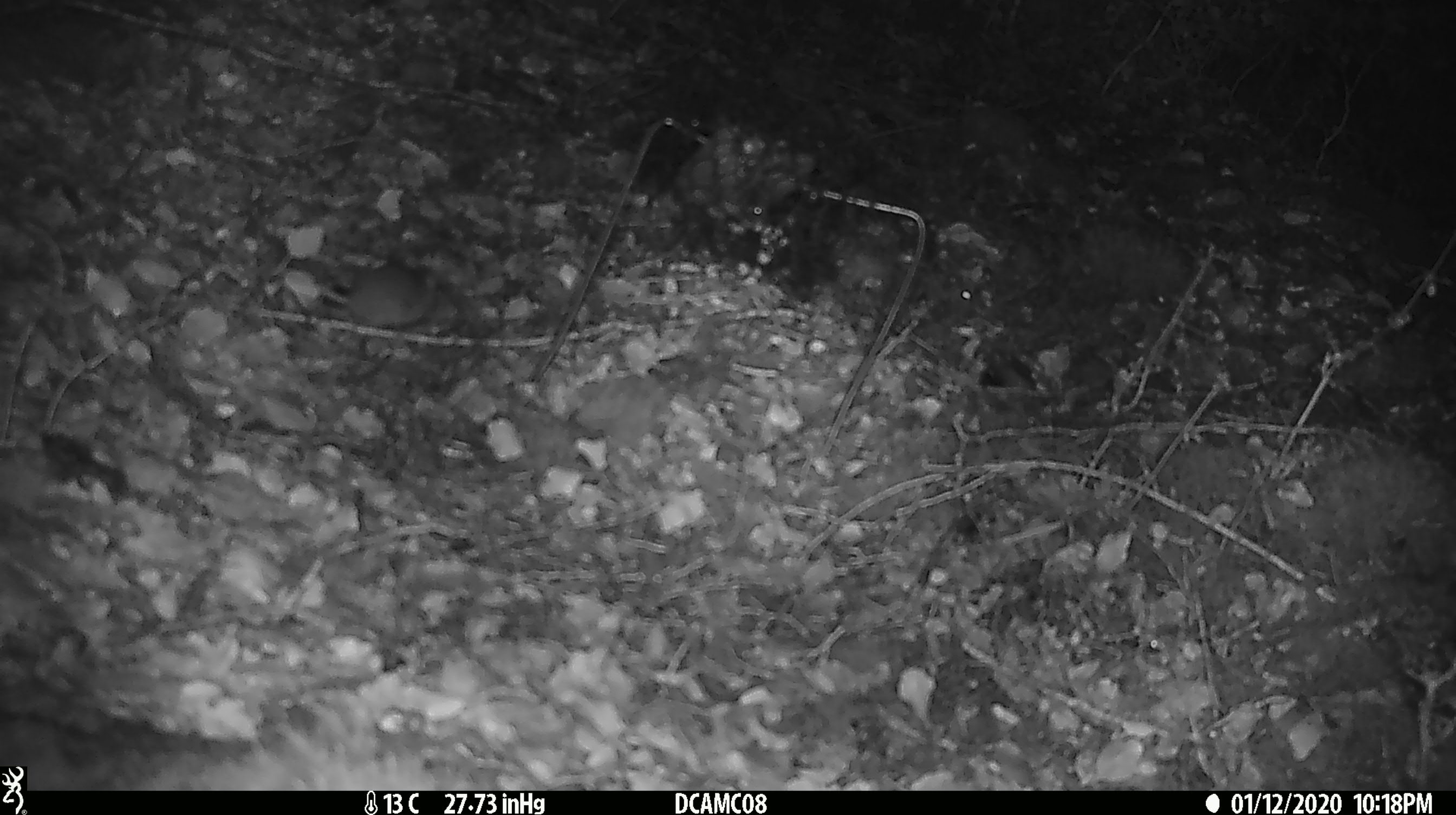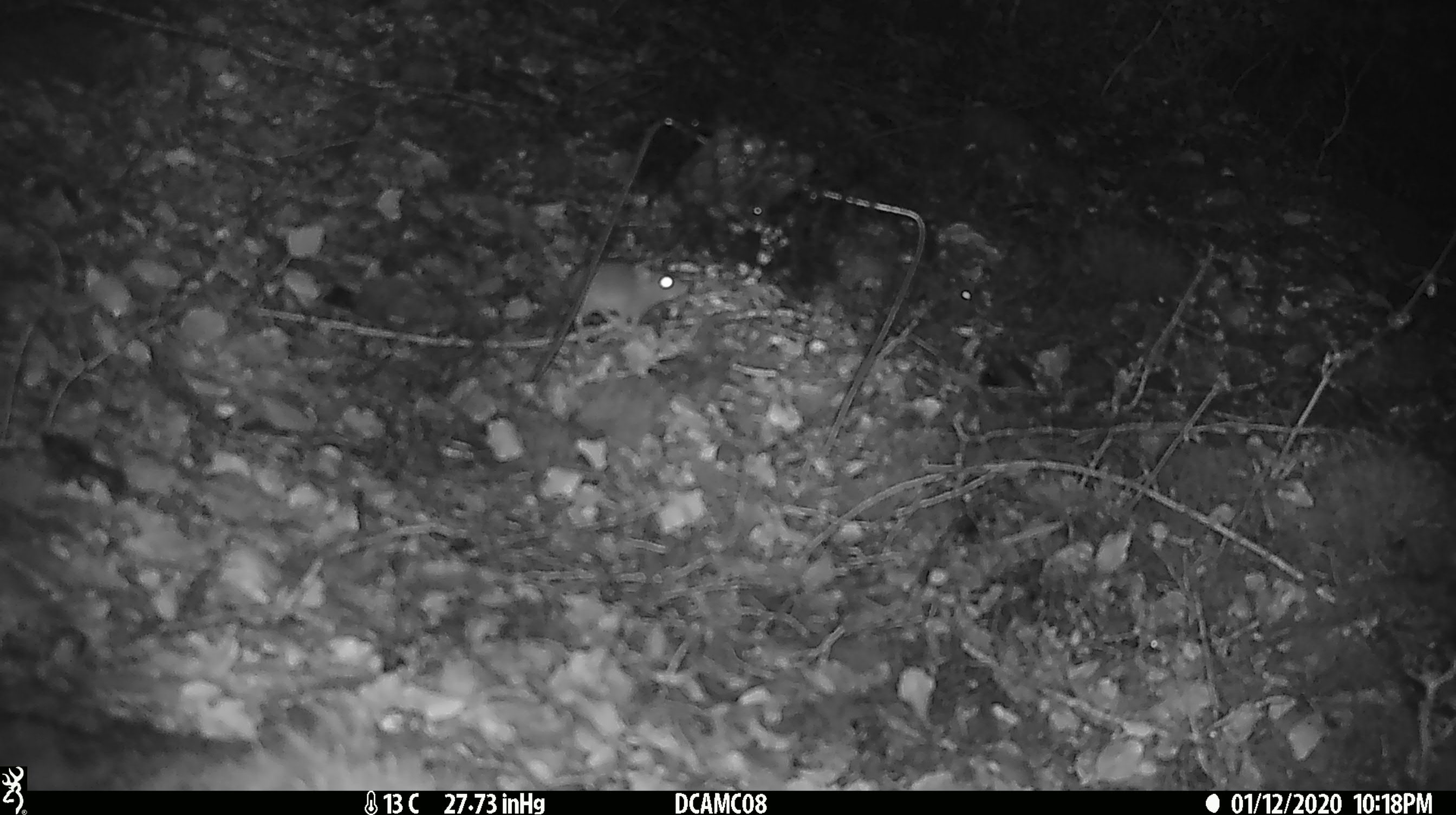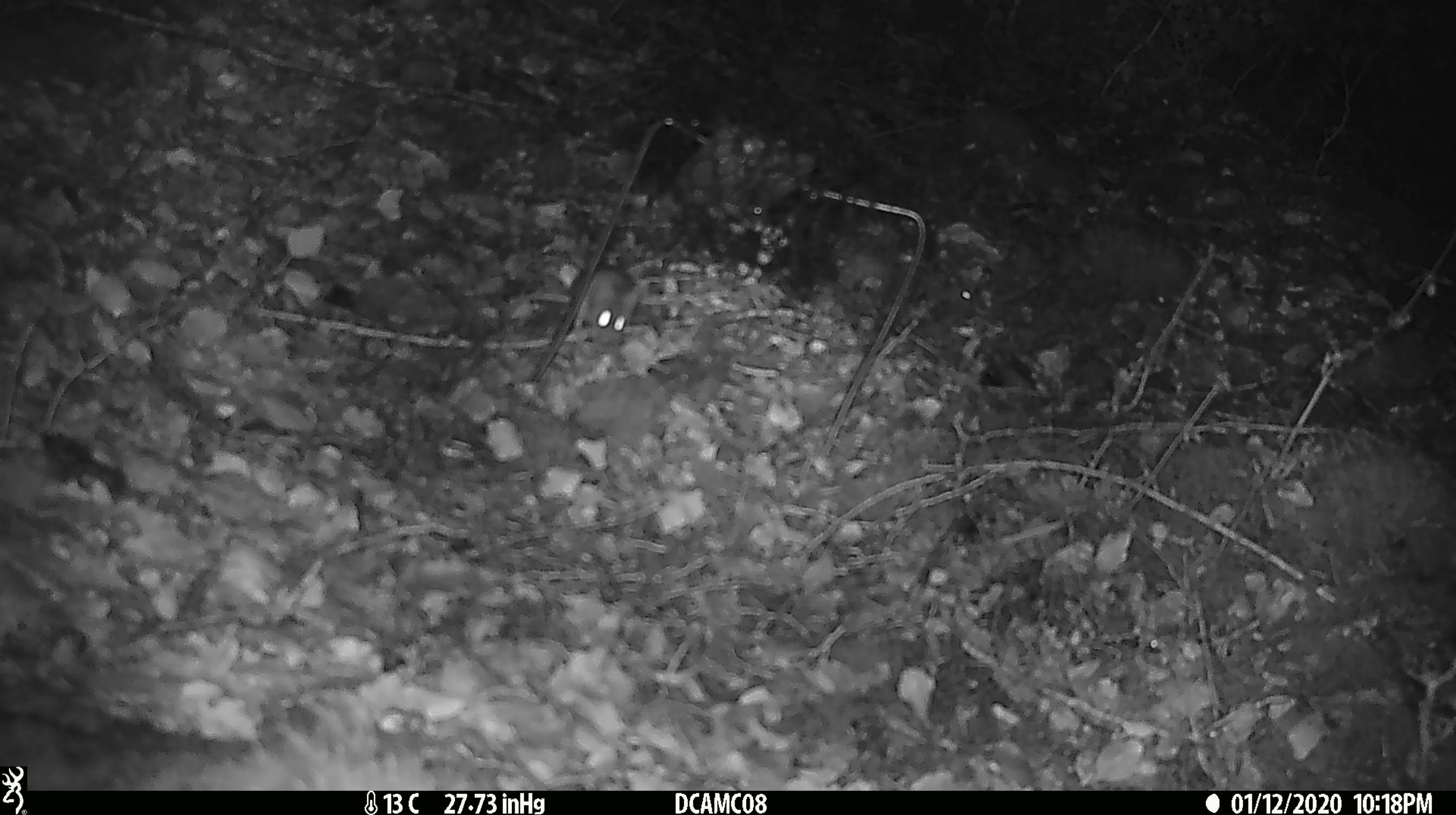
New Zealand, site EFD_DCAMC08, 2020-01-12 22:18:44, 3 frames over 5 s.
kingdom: Animalia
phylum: Chordata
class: Mammalia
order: Rodentia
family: Muridae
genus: Mus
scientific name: Mus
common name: mouse